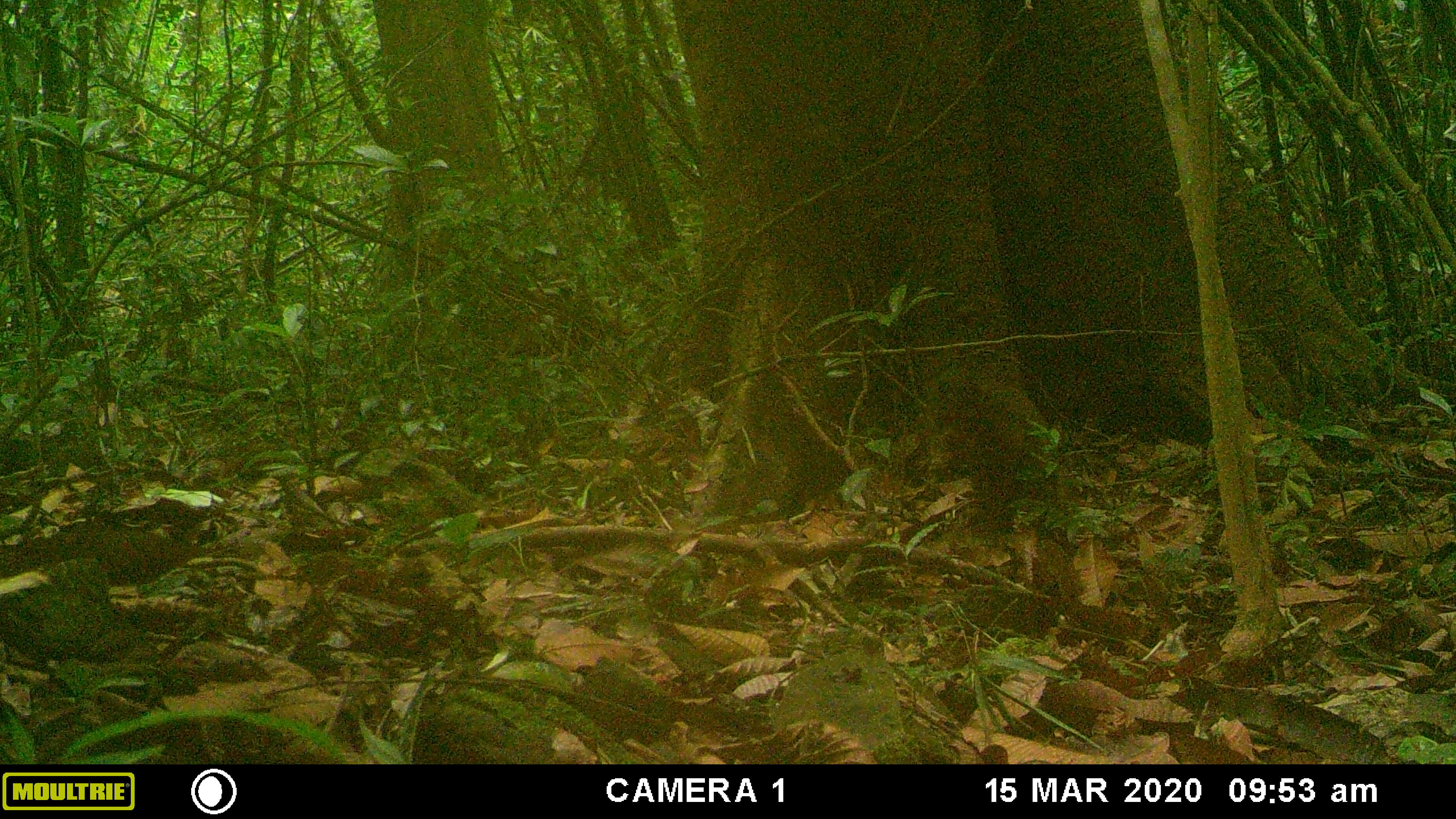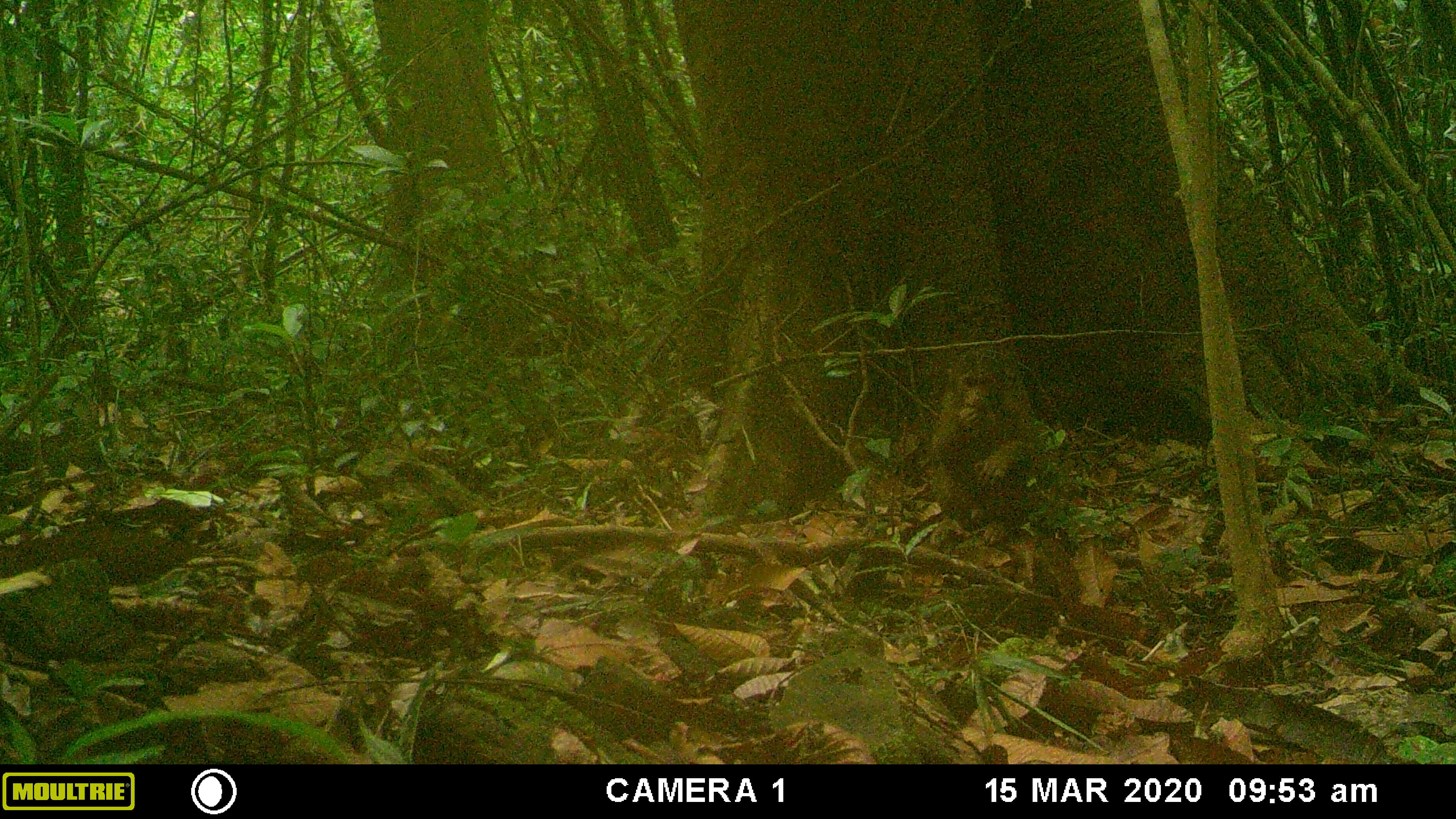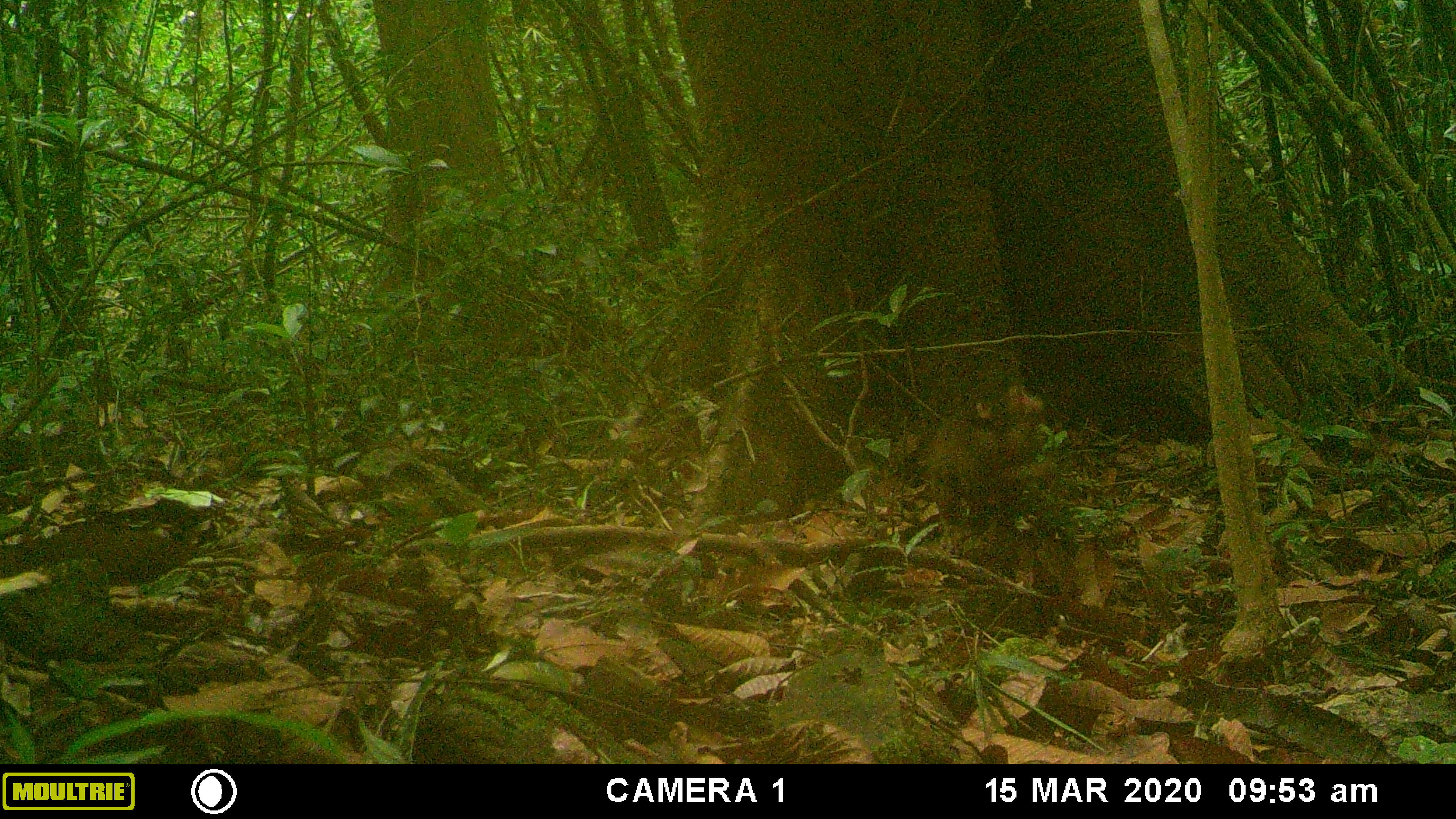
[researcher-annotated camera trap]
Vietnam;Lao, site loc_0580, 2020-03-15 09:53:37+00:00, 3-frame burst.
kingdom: Animalia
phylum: Chordata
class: Mammalia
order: Primates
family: Cercopithecidae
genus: Macaca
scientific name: Macaca arctoides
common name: stump-tailed macaque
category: stump tailed macaque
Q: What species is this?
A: Stump tailed macaque (stump-tailed macaque) (Macaca arctoides).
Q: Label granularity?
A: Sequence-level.